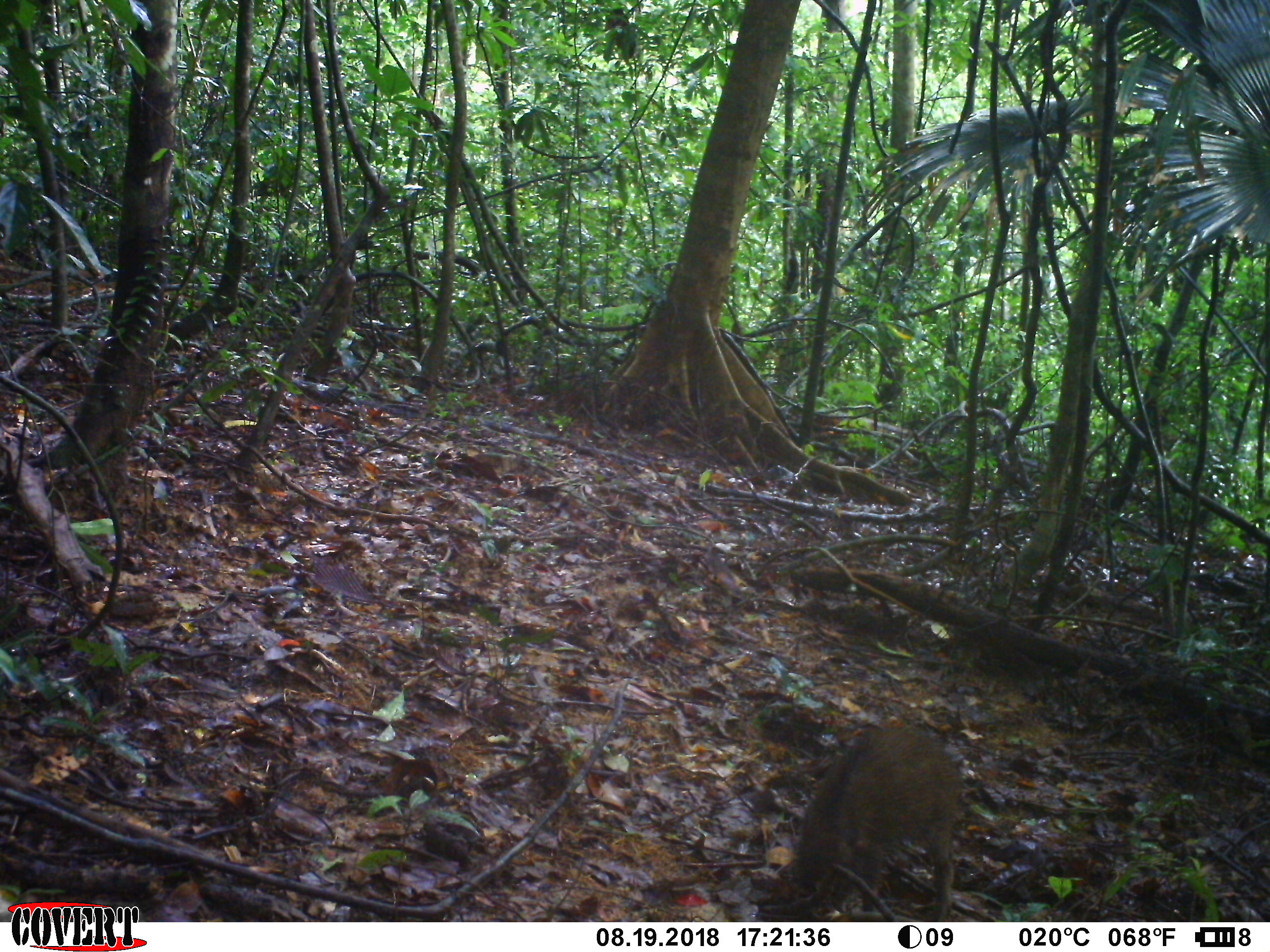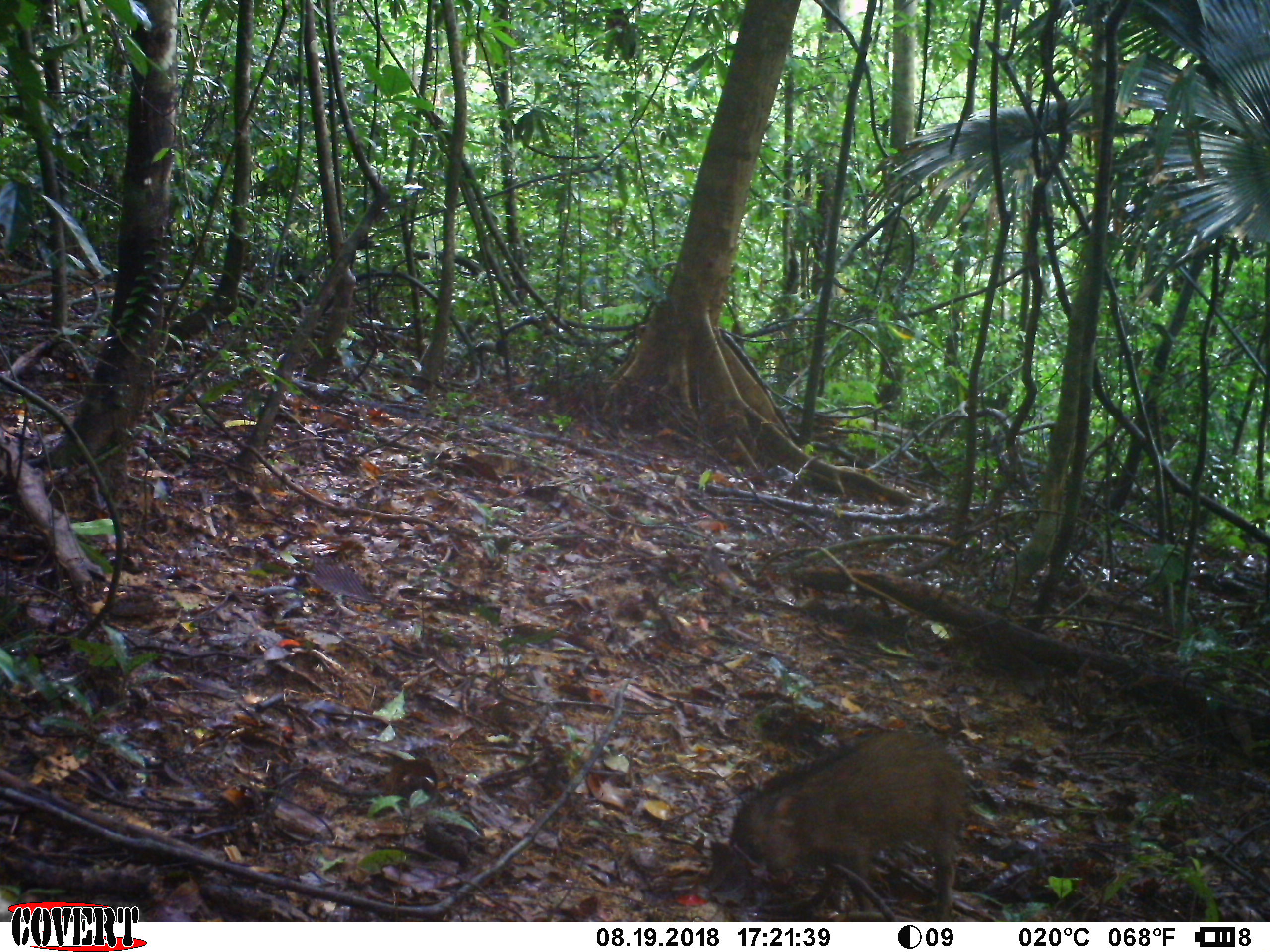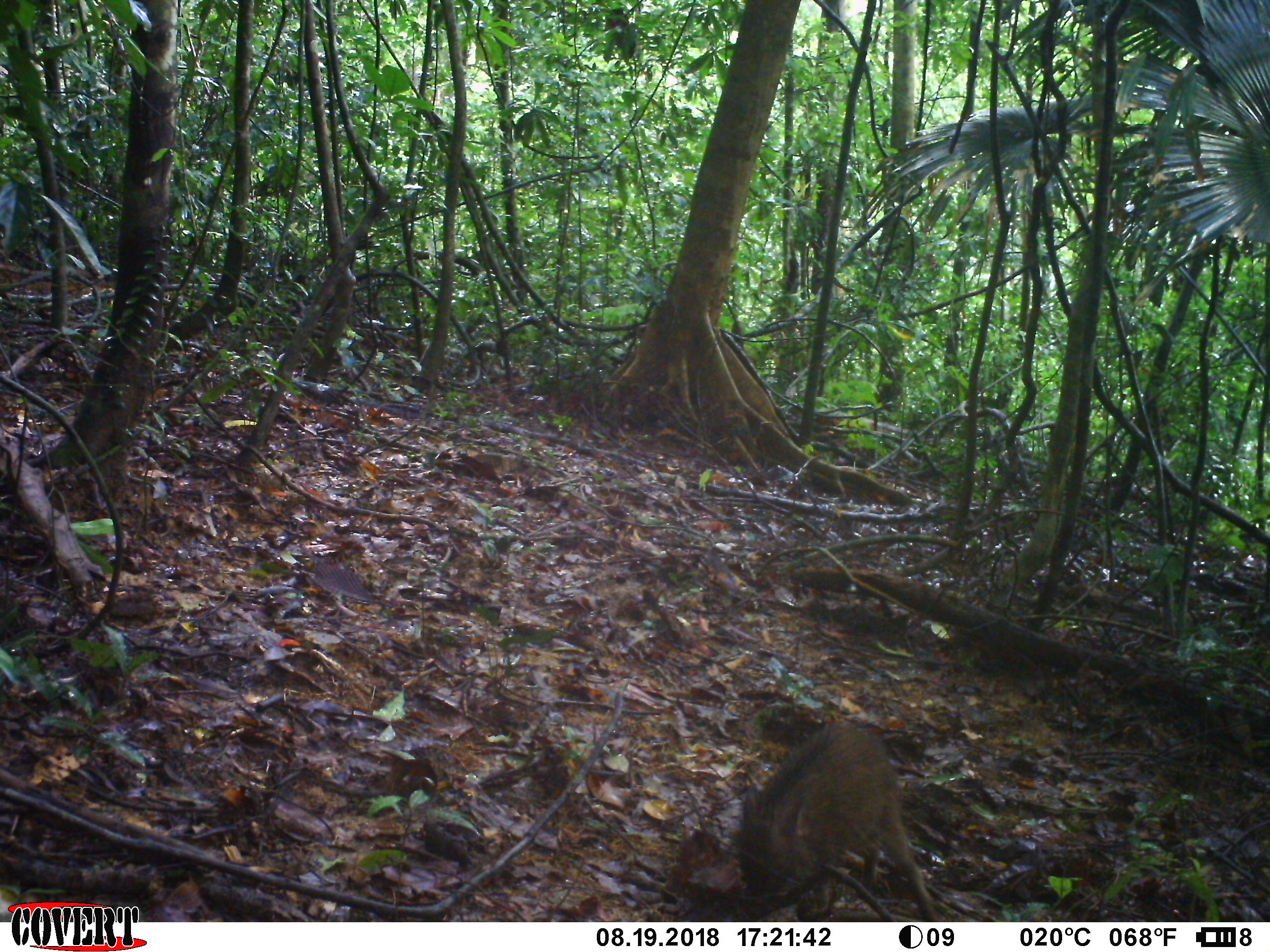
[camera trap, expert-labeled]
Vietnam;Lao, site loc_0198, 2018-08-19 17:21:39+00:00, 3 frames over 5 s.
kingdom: Animalia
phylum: Chordata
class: Mammalia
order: Artiodactyla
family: Suidae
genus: Sus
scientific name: Sus scrofa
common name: eurasian wild pig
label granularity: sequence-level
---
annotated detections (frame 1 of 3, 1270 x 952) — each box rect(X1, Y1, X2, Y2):
eurasian wild pig: rect(793, 726, 962, 922)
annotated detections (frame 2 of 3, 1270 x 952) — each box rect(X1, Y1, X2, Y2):
eurasian wild pig: rect(728, 730, 966, 922)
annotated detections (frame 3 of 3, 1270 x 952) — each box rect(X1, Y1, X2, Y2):
eurasian wild pig: rect(736, 723, 938, 922)